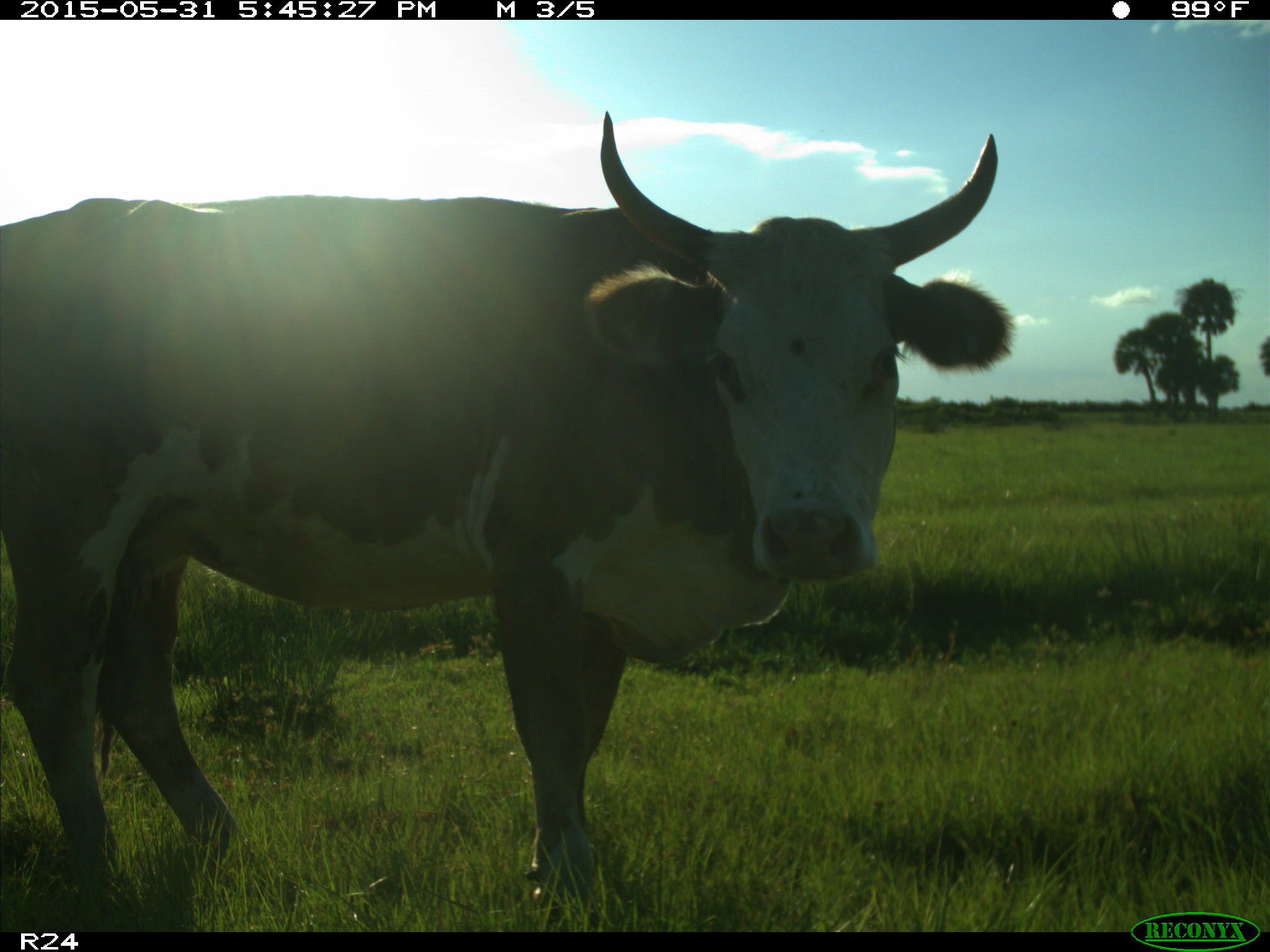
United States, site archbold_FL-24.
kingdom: Animalia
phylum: Chordata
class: Mammalia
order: Artiodactyla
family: Bovidae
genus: Bos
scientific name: Bos taurus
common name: domestic cow